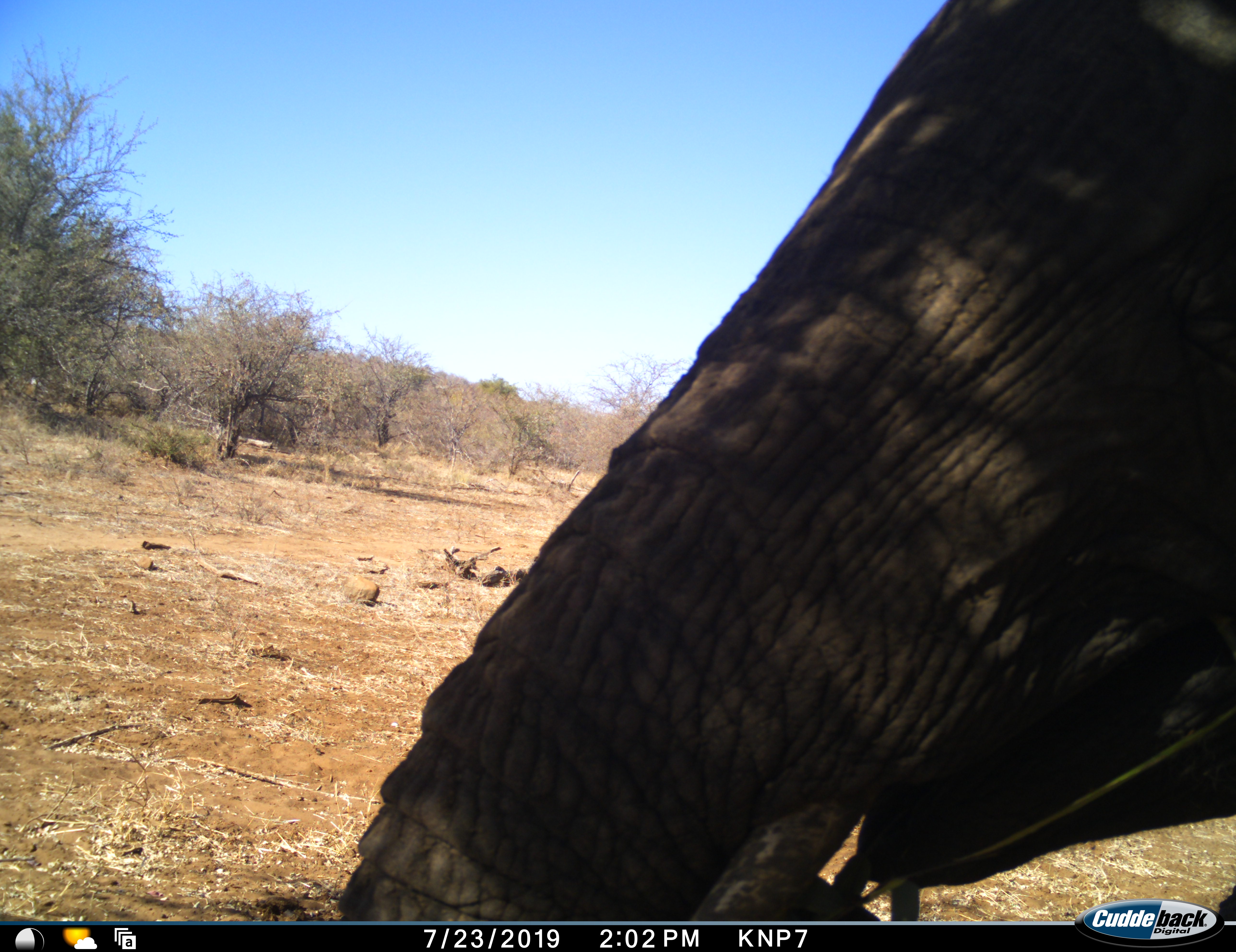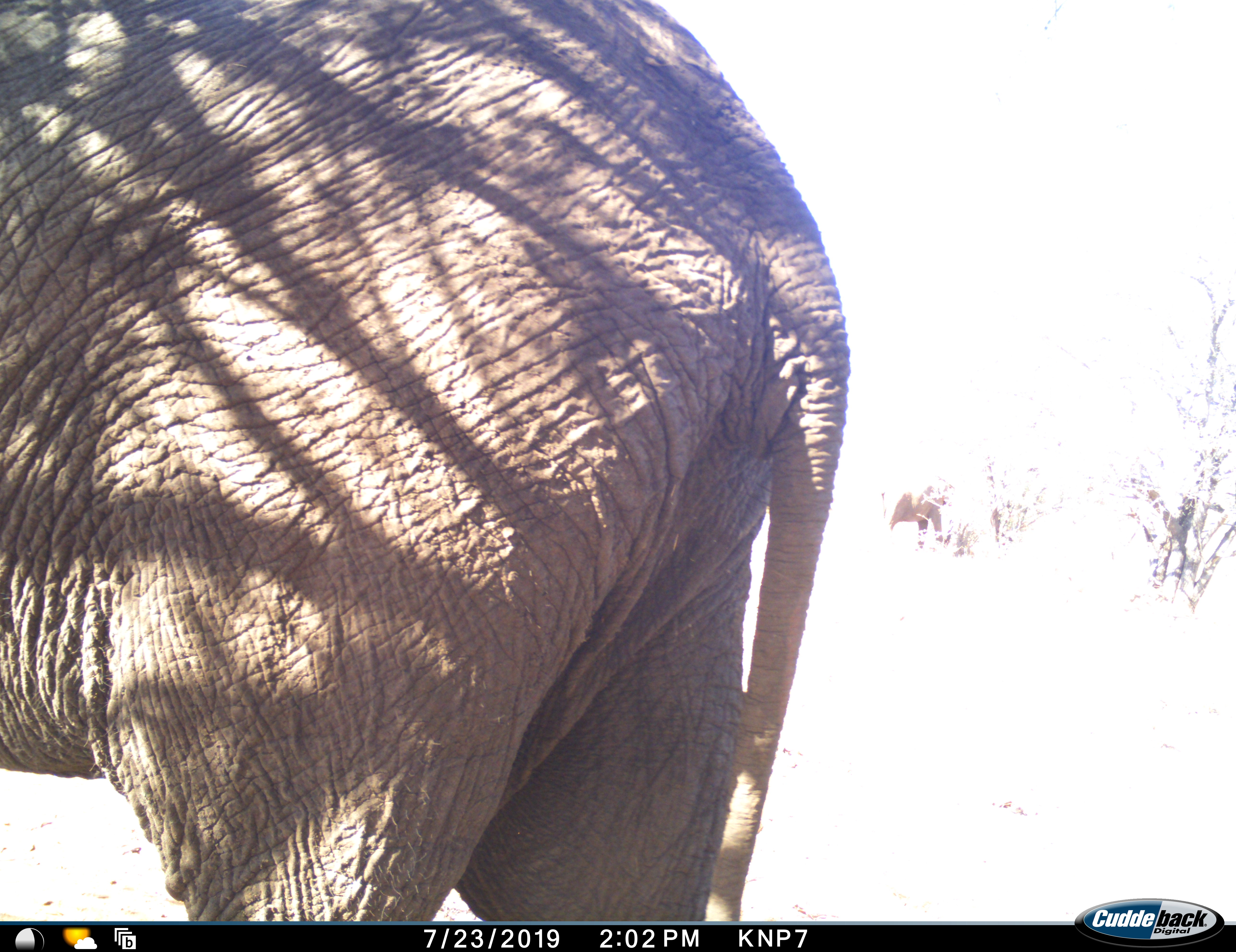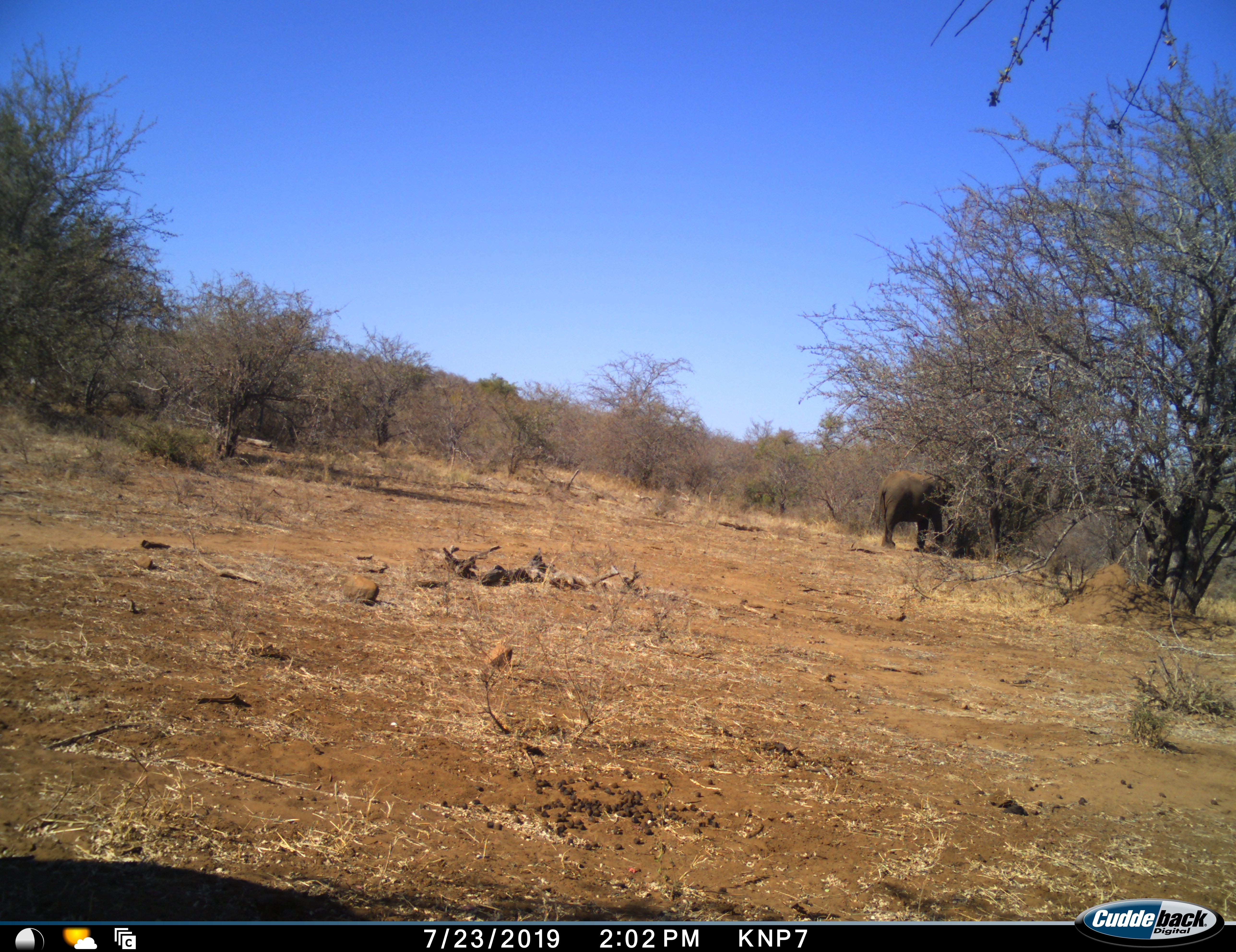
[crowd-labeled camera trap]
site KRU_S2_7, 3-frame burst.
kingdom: Animalia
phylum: Chordata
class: Mammalia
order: Proboscidea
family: Elephantidae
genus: Loxodonta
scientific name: Loxodonta africana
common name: african bush elephant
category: elephant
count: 1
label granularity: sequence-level